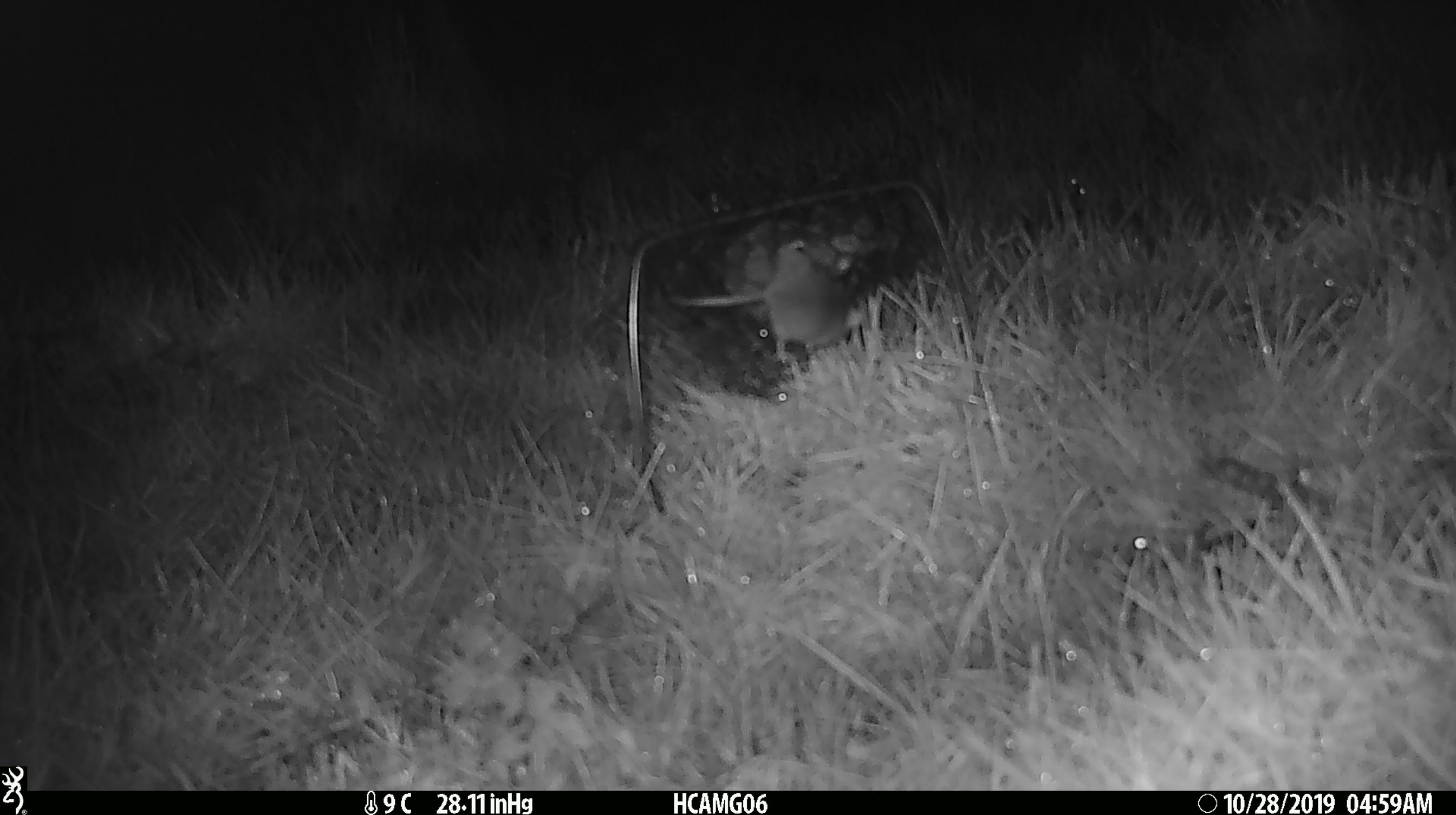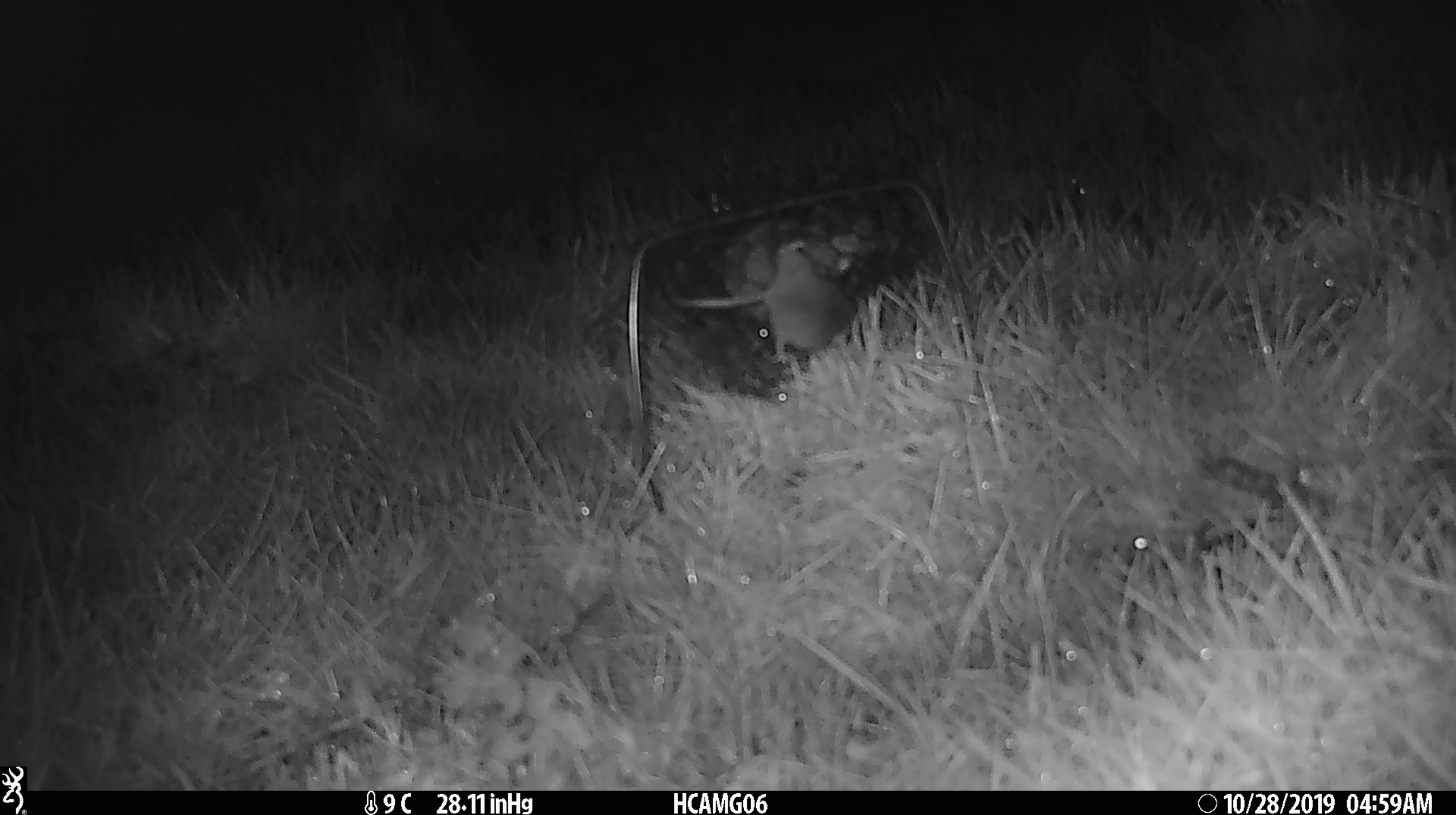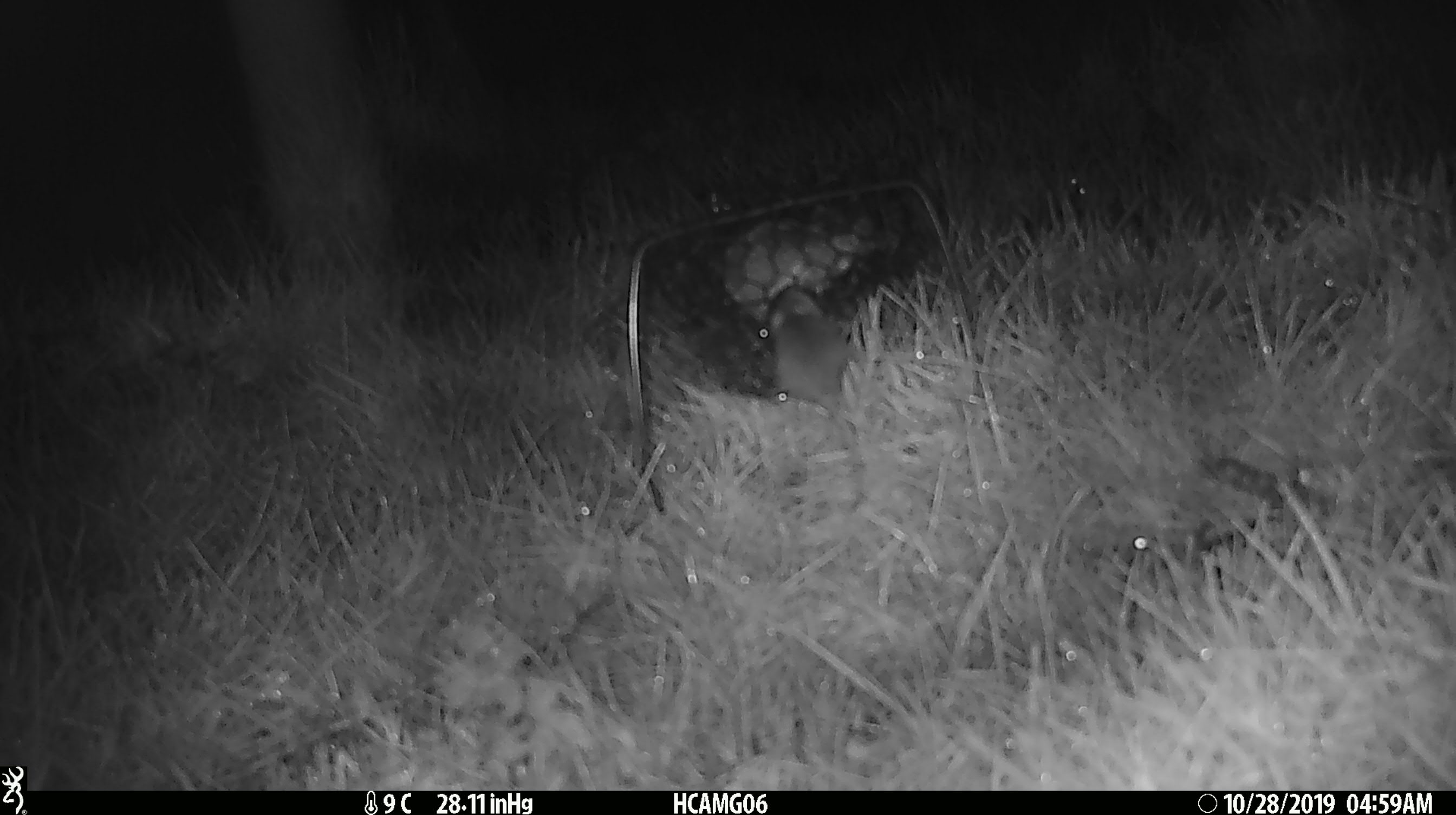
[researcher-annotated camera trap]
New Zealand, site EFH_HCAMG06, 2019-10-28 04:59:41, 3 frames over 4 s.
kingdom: Animalia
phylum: Chordata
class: Mammalia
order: Rodentia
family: Muridae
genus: Mus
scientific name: Mus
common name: mouse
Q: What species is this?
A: Mouse (Mus).